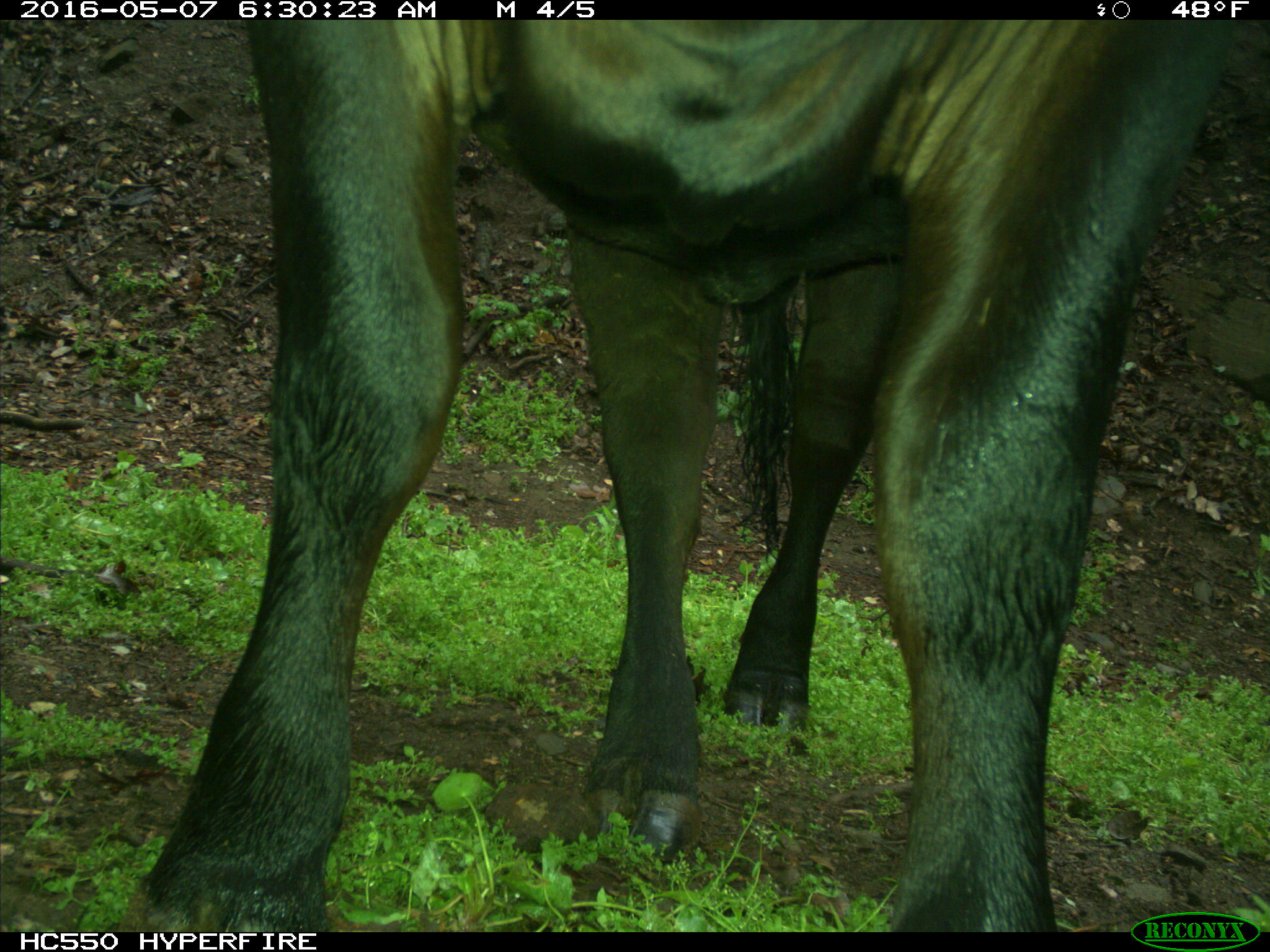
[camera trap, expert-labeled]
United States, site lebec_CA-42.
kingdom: Animalia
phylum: Chordata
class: Mammalia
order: Artiodactyla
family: Bovidae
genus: Bos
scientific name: Bos taurus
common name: domestic cow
Bos taurus (domestic cow).